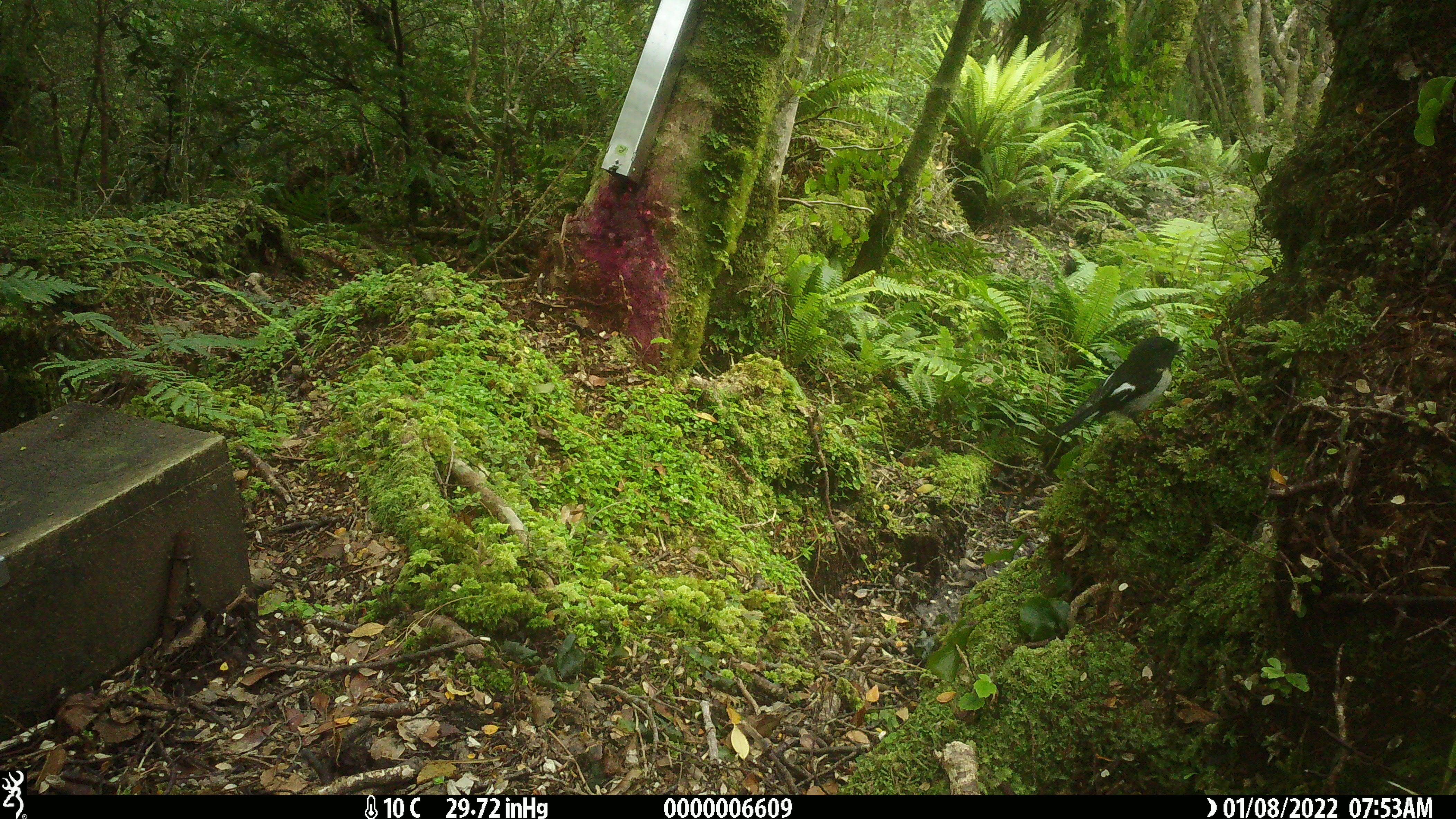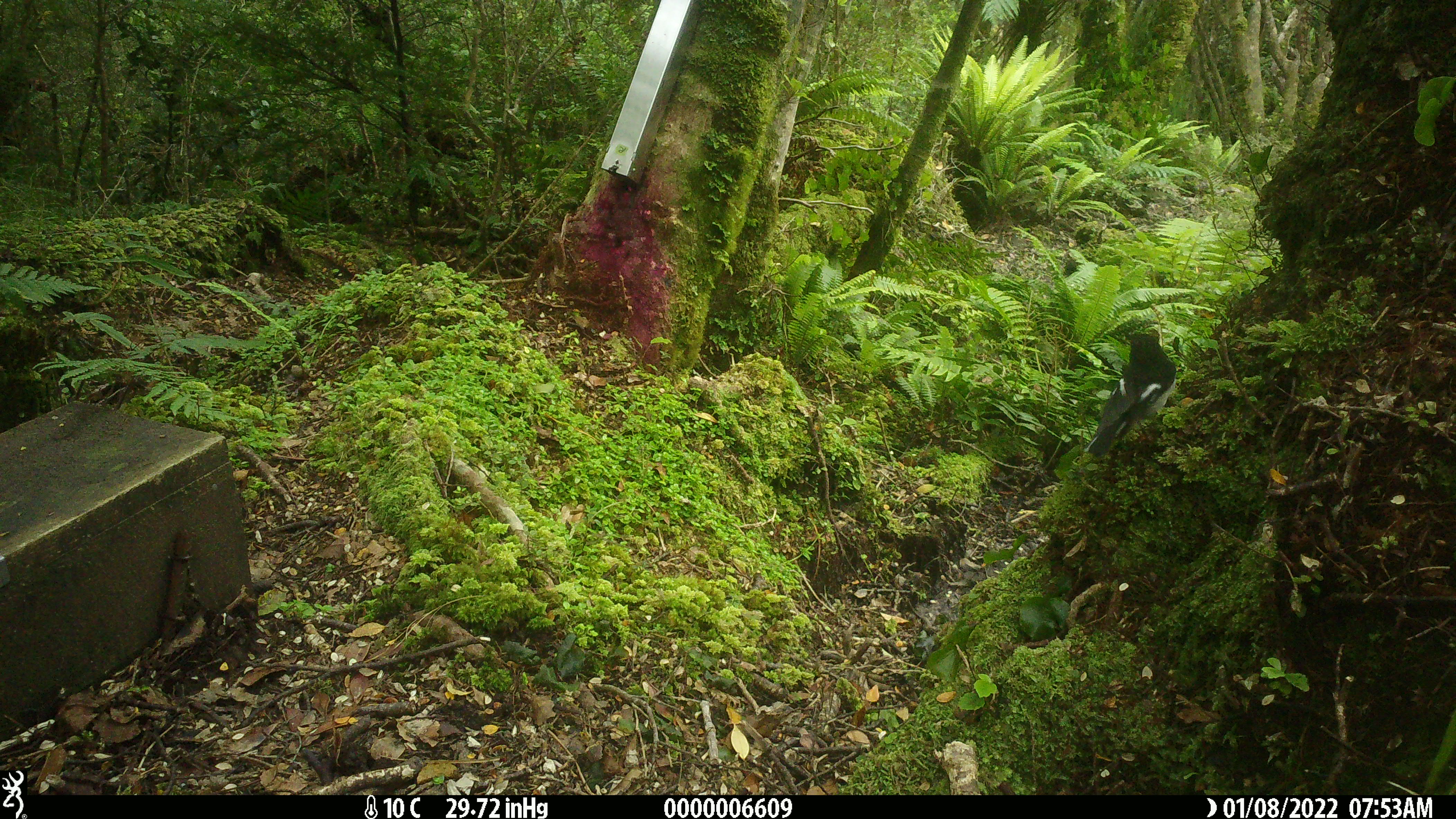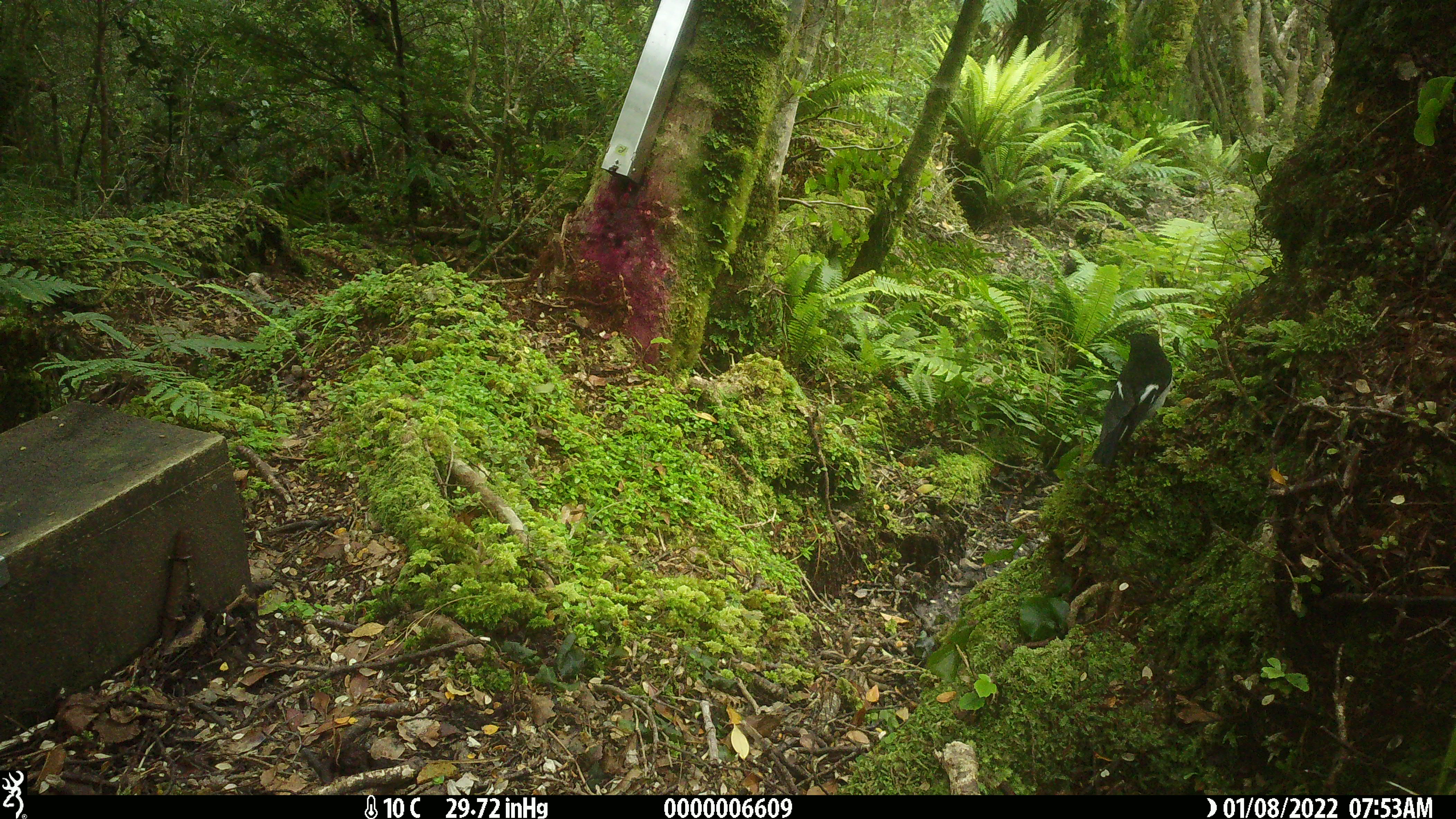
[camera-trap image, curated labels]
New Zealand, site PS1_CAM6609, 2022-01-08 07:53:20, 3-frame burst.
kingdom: Animalia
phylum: Chordata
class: Aves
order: Passeriformes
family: Petroicidae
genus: Petroica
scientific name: Petroica macrocephala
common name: tomtit